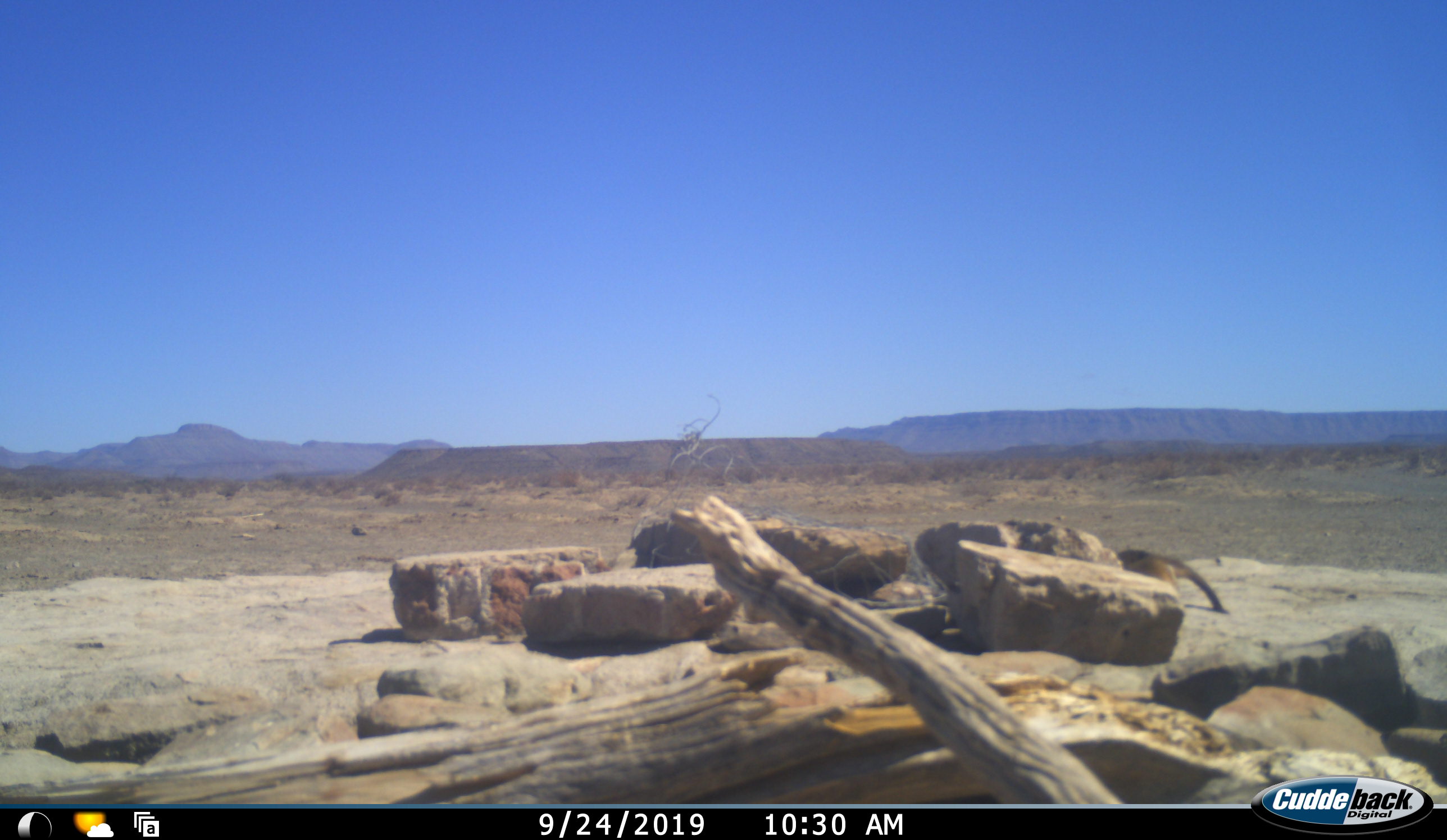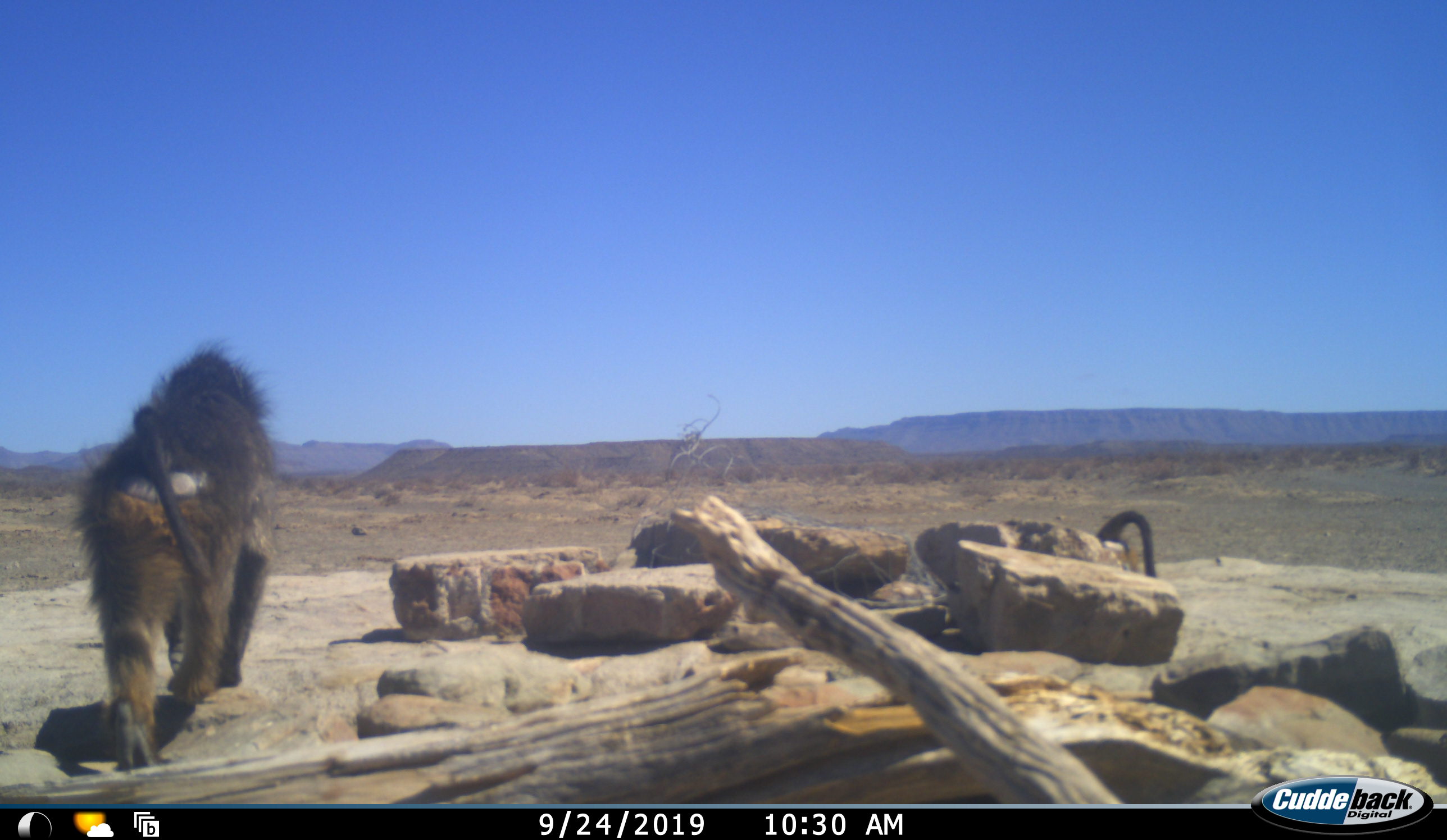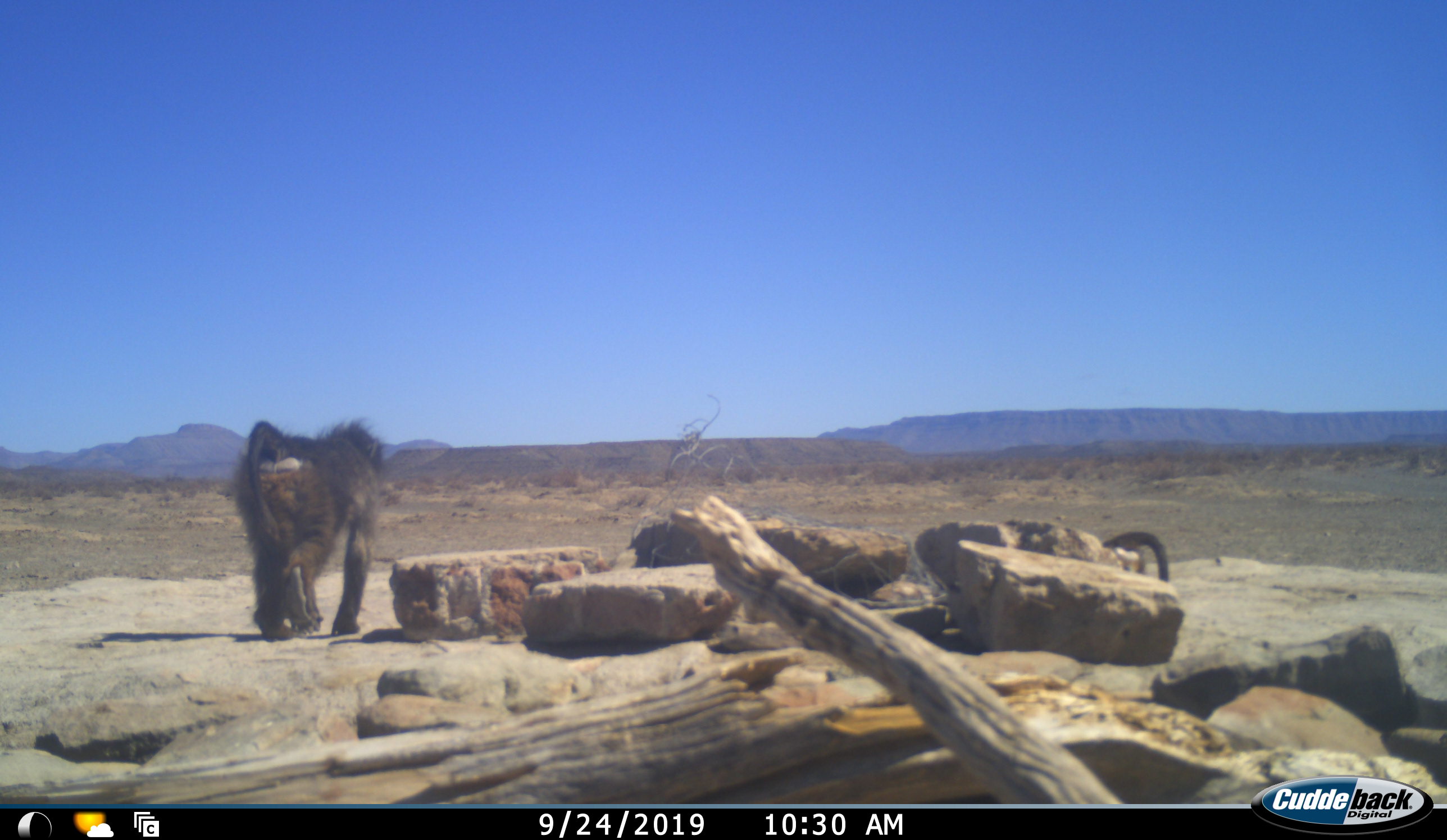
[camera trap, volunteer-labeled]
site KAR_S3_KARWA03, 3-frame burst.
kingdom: Animalia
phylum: Chordata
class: Mammalia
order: Primates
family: Cercopithecidae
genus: Papio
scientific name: Papio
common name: baboon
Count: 2.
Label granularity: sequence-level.